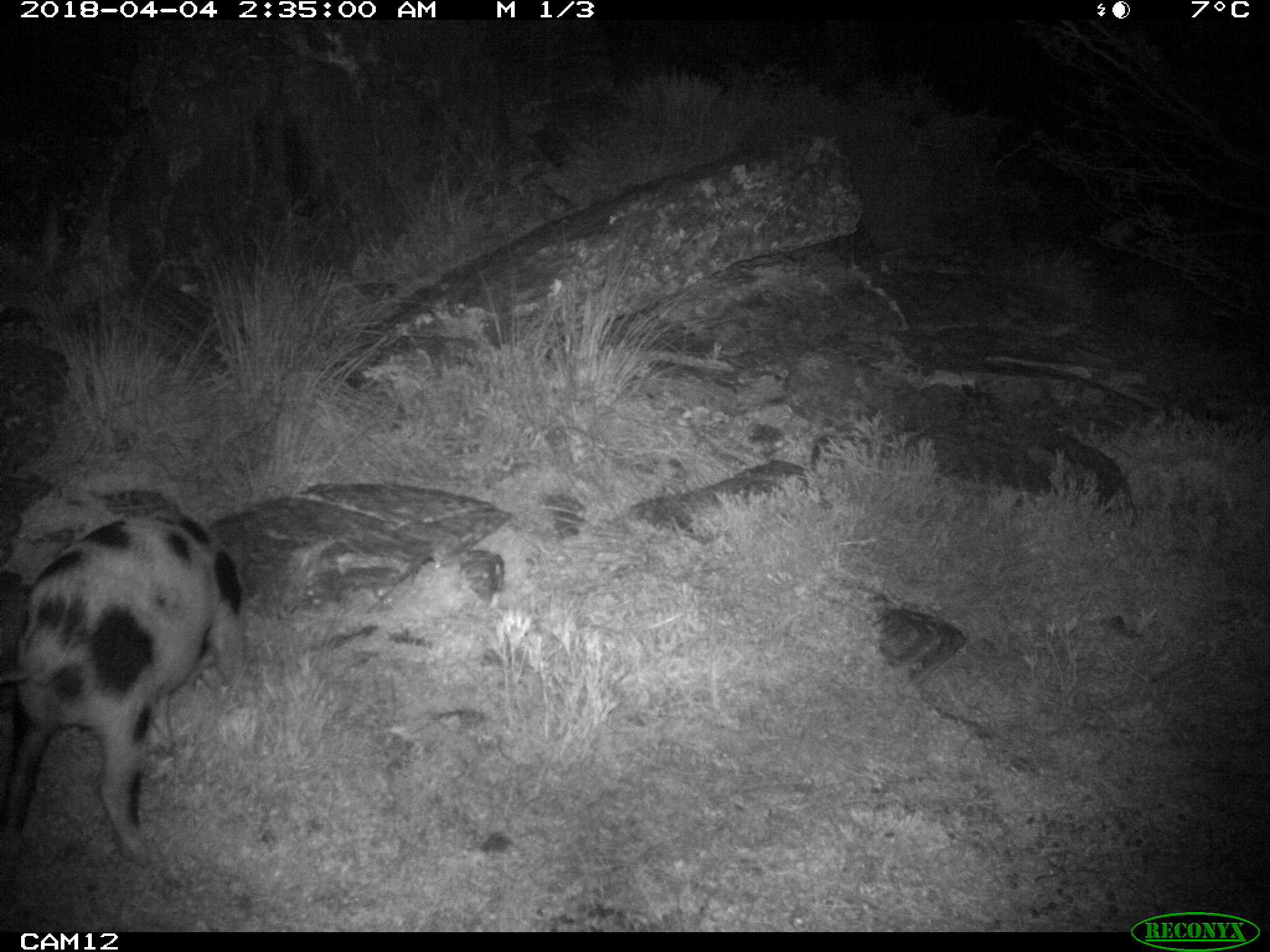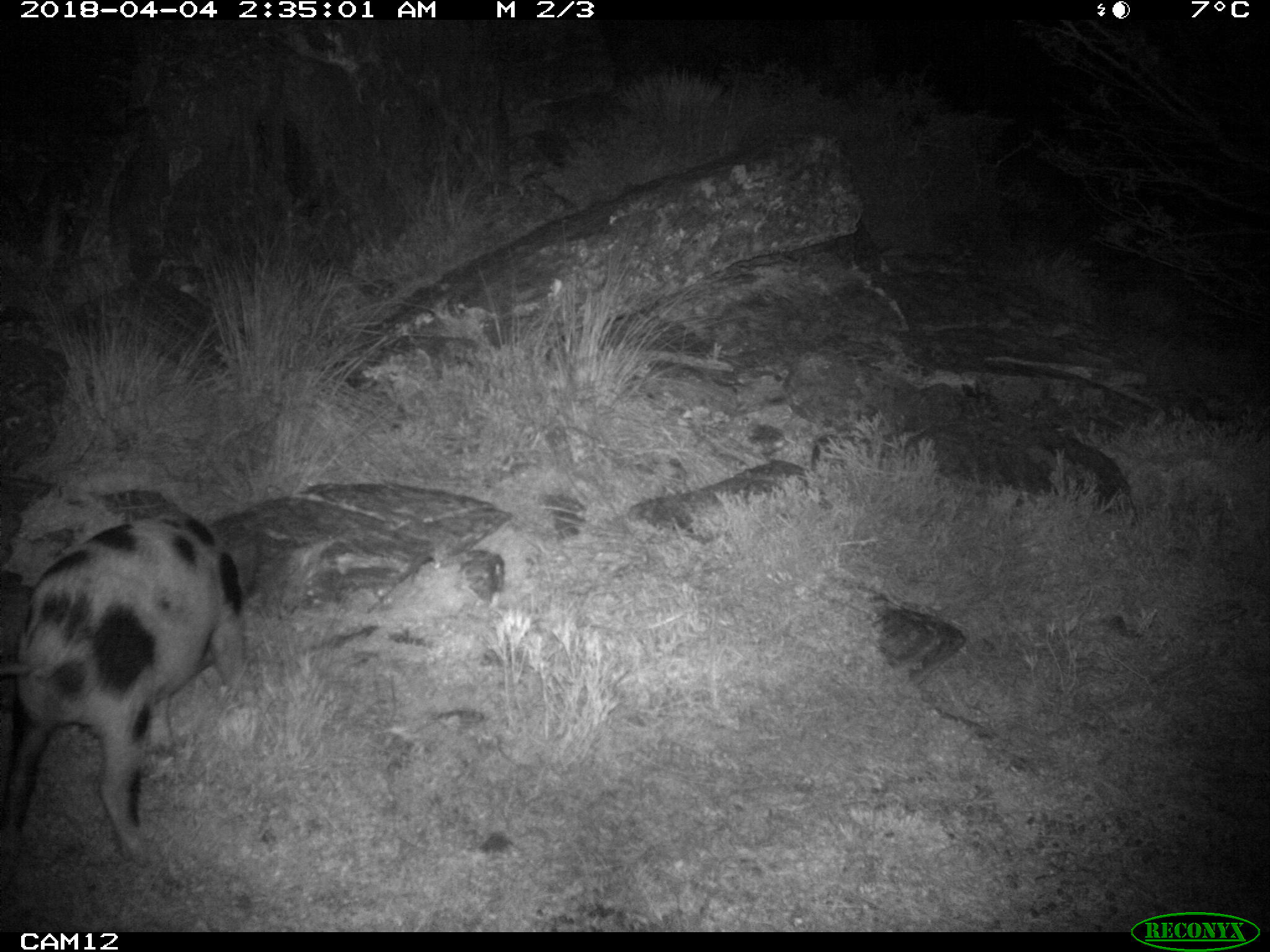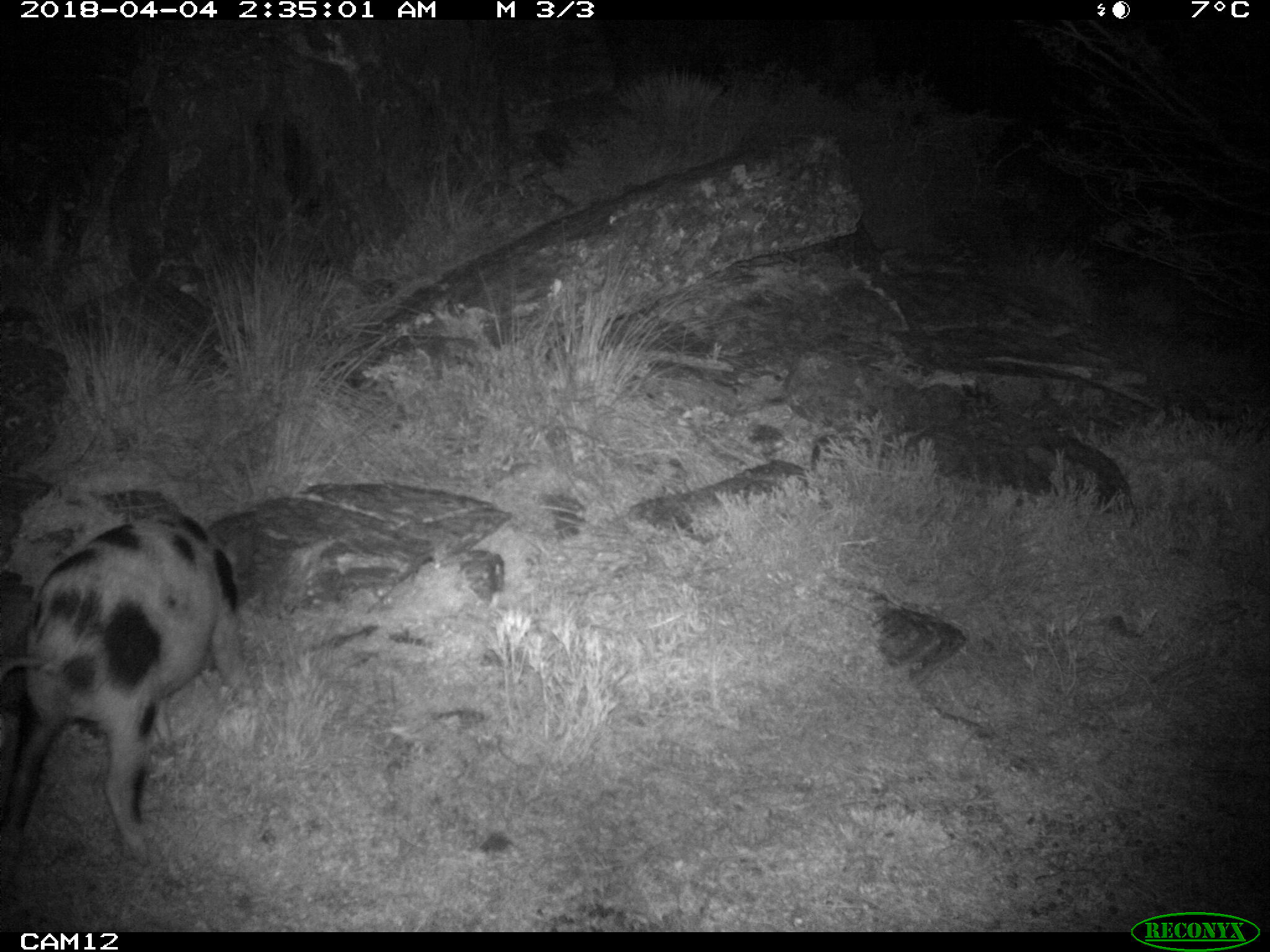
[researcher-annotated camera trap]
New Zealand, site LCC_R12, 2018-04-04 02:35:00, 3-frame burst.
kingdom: Animalia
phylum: Chordata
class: Mammalia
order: Artiodactyla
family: Suidae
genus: Sus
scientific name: Sus scrofa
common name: pig